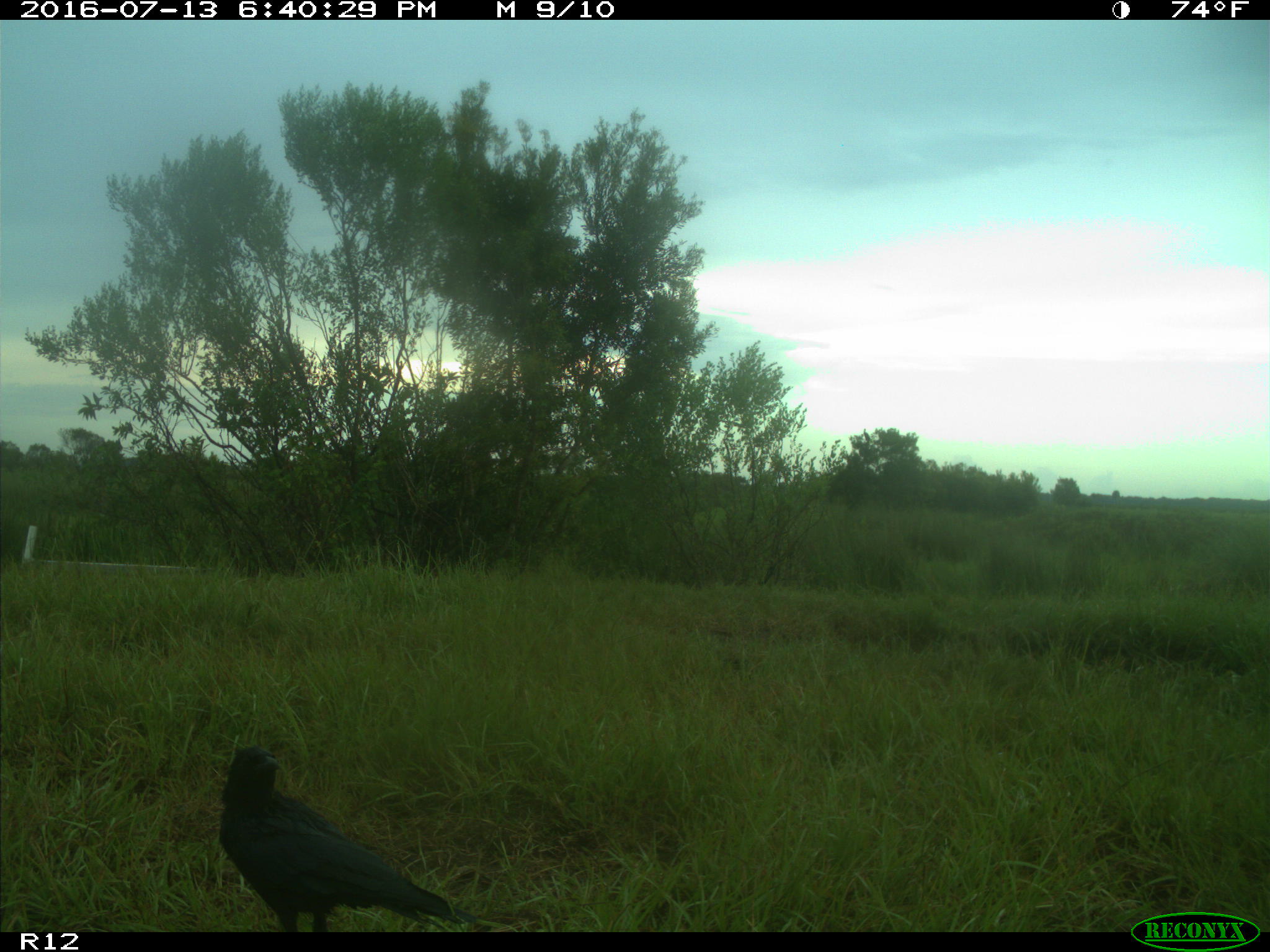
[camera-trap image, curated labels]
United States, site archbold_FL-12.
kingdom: Animalia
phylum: Chordata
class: Aves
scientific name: Aves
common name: birds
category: unidentified bird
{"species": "unidentified bird (birds) (Aves)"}